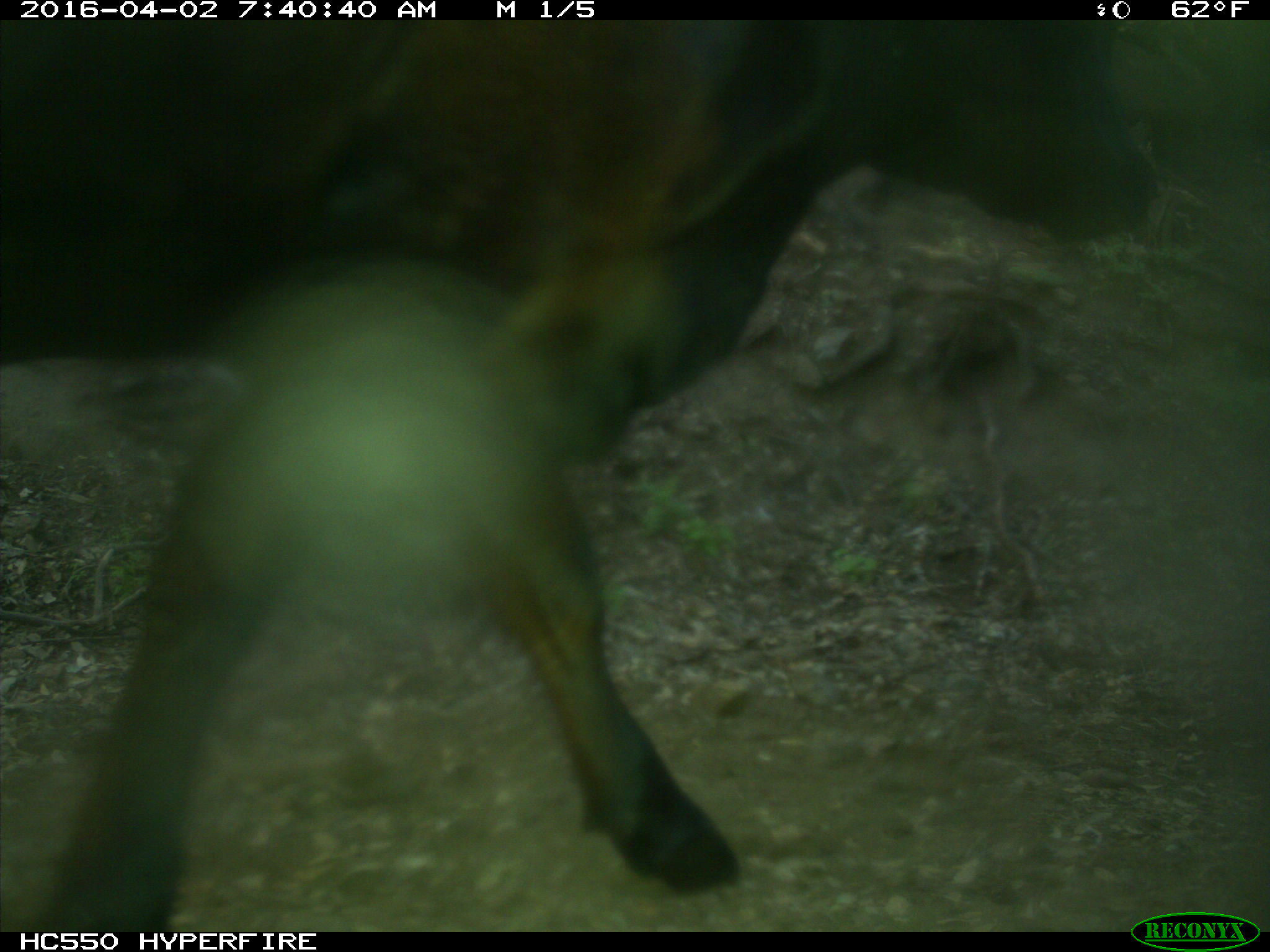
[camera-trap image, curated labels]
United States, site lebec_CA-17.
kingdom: Animalia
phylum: Chordata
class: Mammalia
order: Artiodactyla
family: Bovidae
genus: Bos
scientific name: Bos taurus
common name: domestic cow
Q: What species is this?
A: Bos taurus (domestic cow).